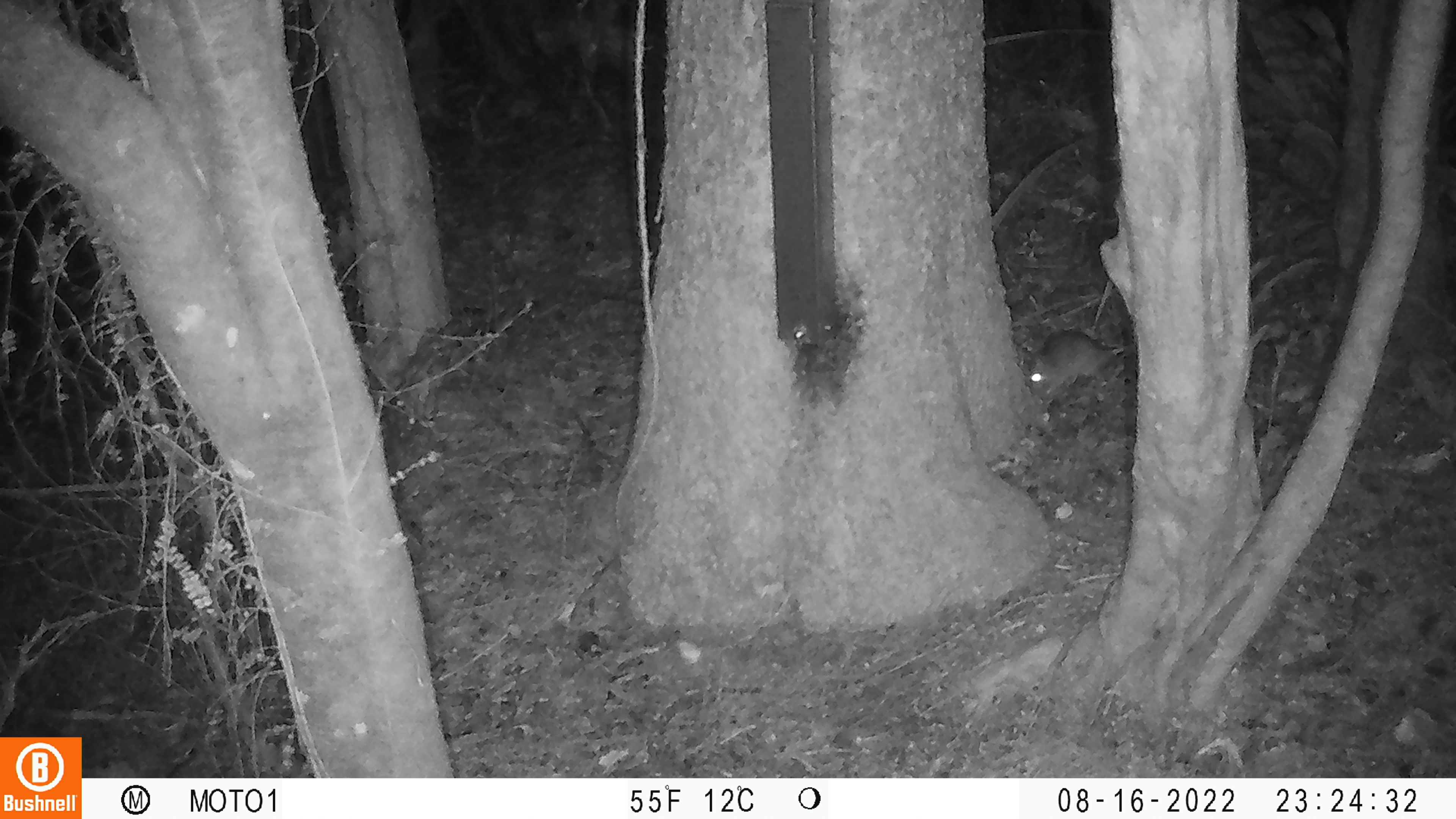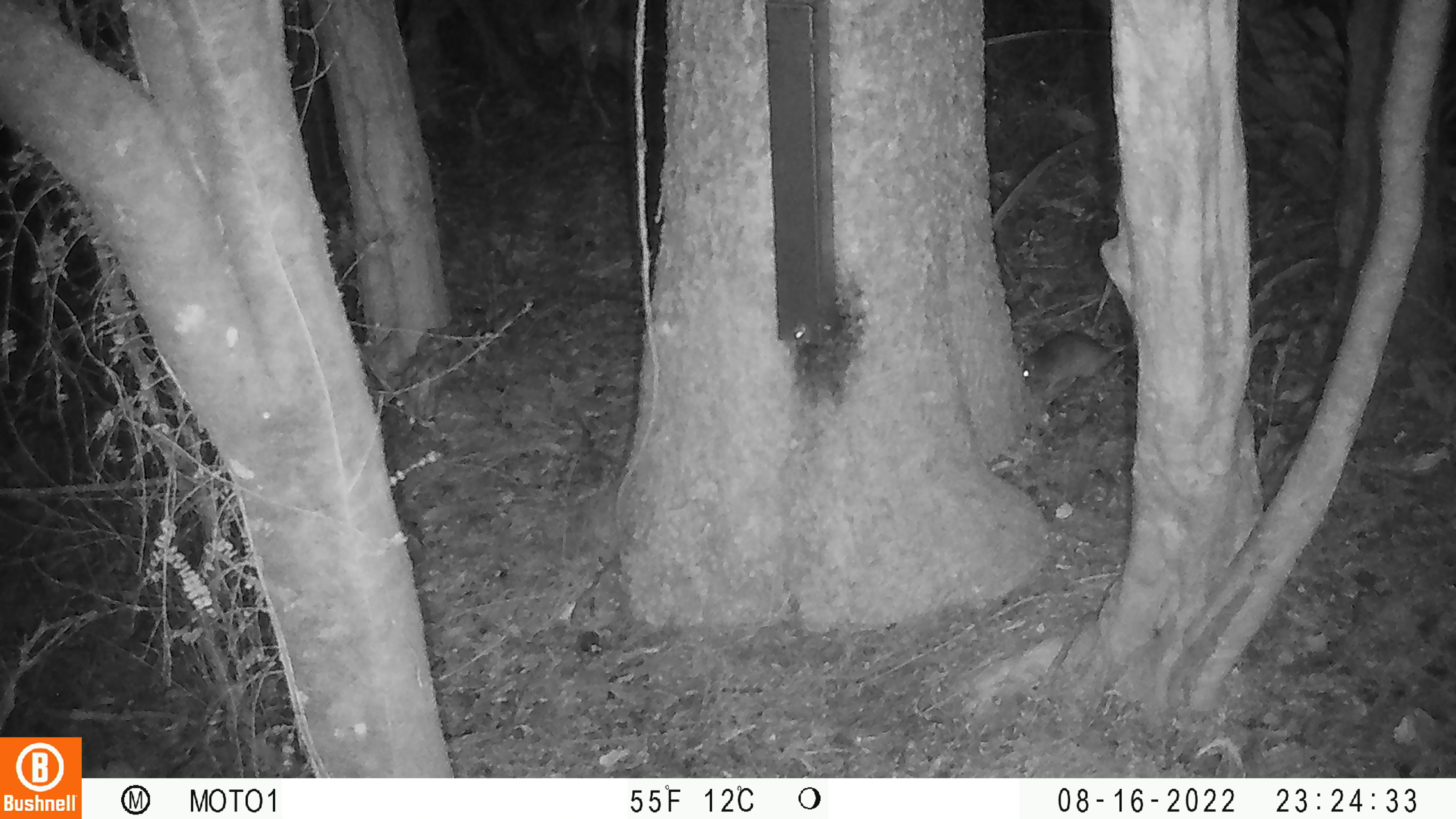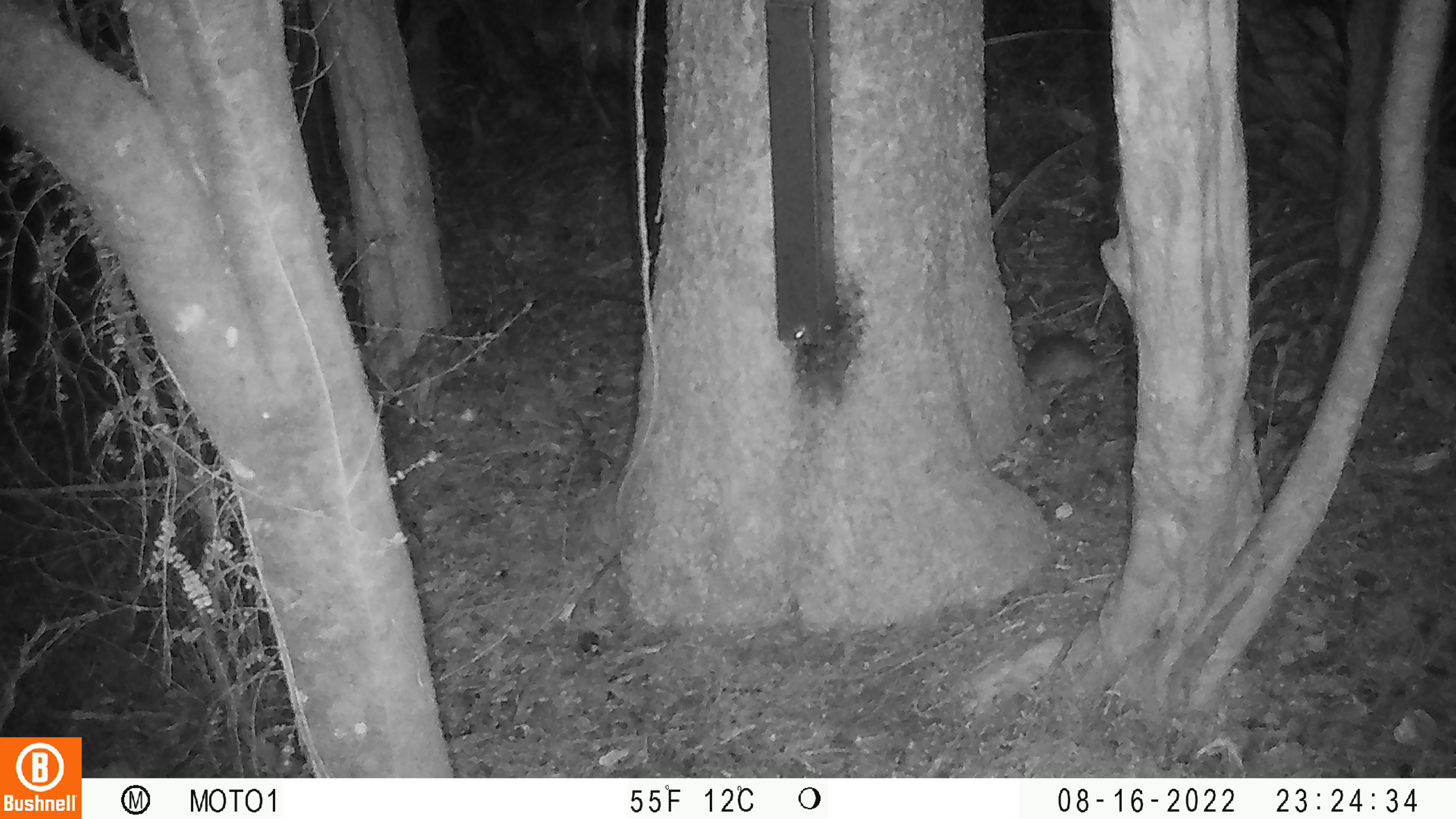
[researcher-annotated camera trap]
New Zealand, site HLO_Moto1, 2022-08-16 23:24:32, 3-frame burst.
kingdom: Animalia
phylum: Chordata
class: Mammalia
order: Rodentia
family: Muridae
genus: Rattus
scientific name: Rattus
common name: rat